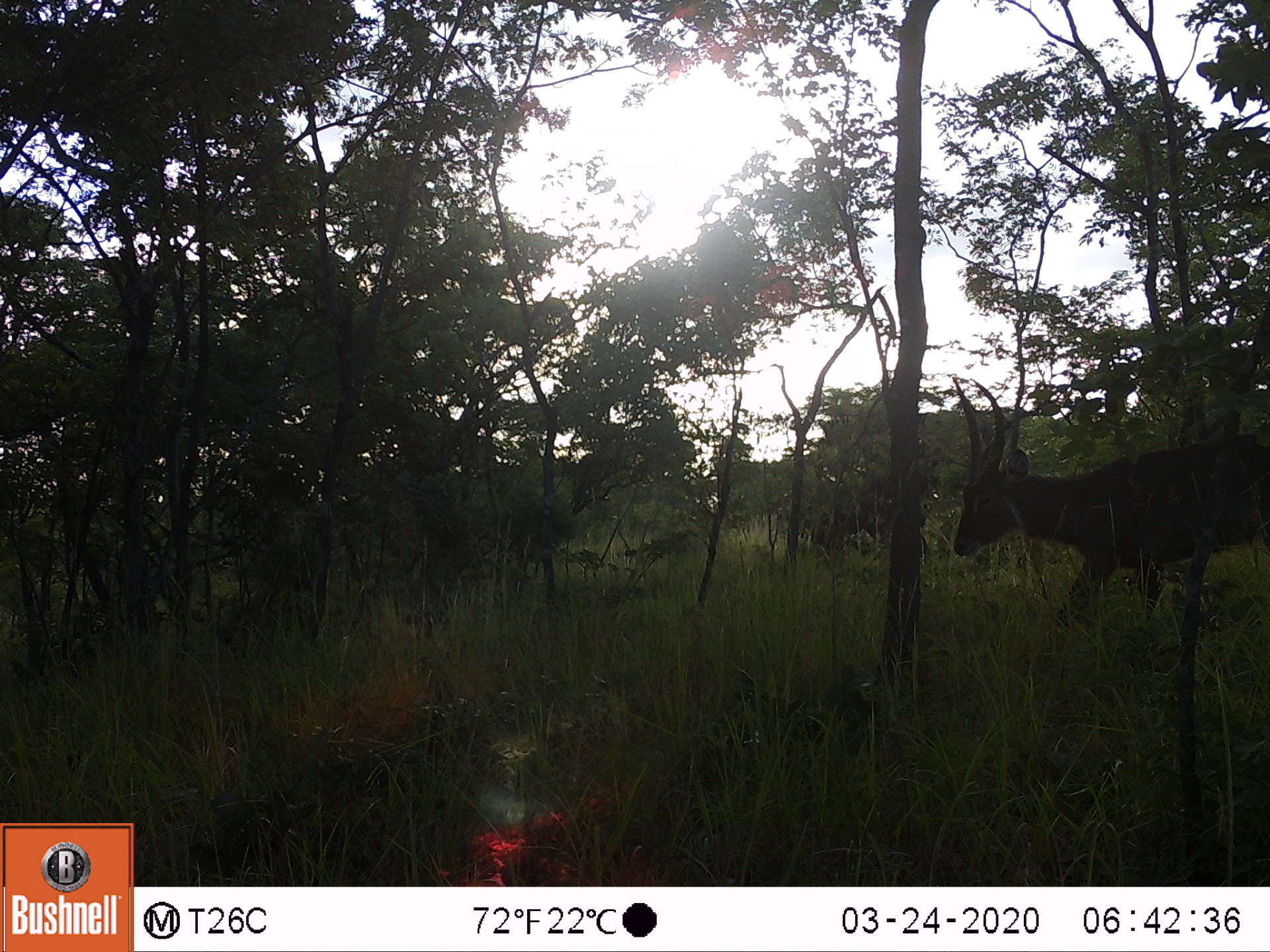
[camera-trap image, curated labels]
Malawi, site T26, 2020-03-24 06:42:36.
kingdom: Animalia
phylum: Chordata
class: Mammalia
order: Artiodactyla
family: Bovidae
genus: Kobus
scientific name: Kobus ellipsiprymnus ellipsiprymnus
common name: common waterbuck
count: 1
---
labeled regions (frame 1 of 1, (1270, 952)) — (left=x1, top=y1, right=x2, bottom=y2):
common waterbuck: (left=949, top=368, right=1268, bottom=624)